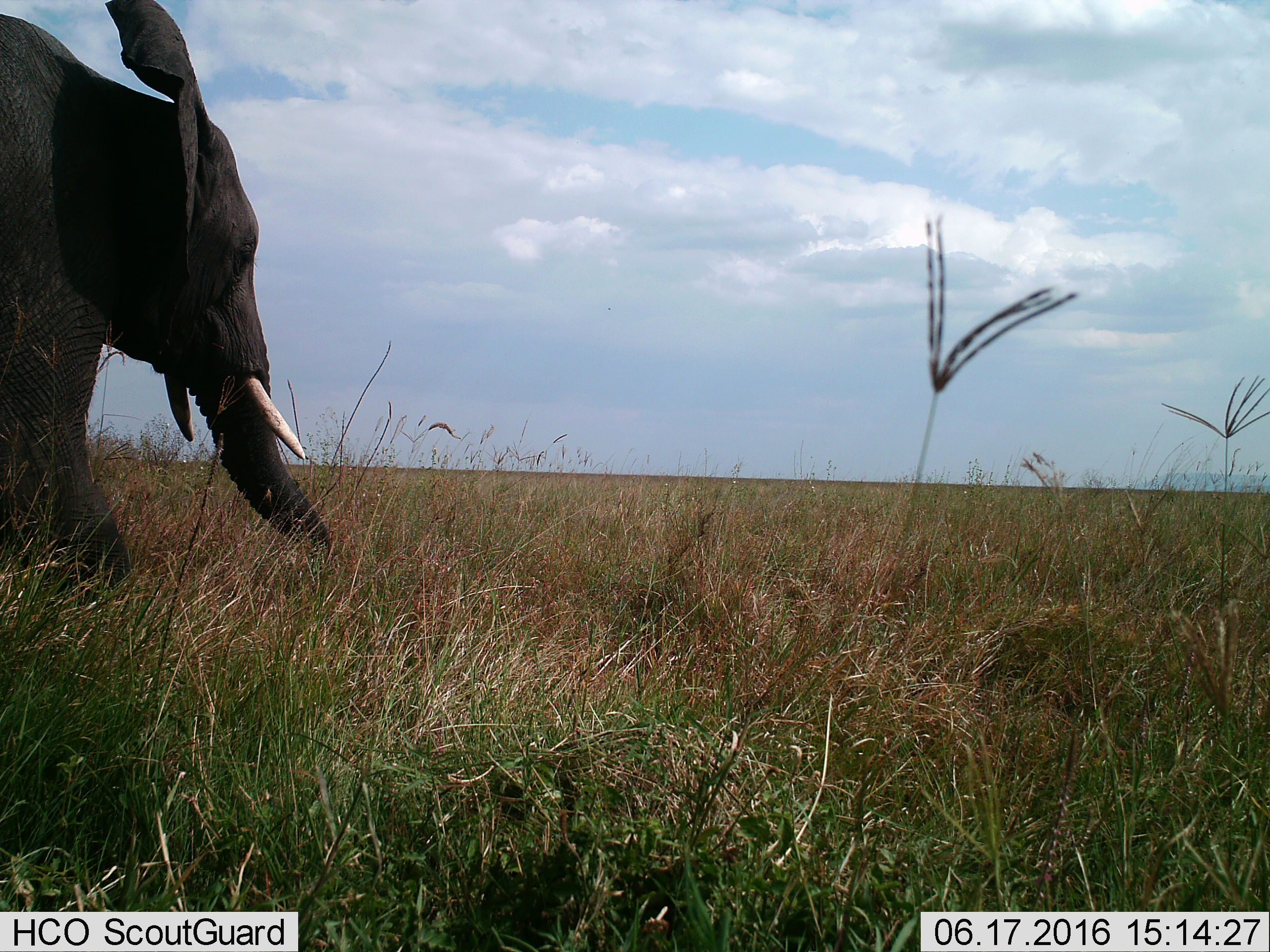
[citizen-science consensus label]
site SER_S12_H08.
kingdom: Animalia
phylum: Chordata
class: Mammalia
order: Proboscidea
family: Elephantidae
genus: Loxodonta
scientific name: Loxodonta africana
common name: african bush elephant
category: elephant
Elephant (african bush elephant) (Loxodonta africana), count 1. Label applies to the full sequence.